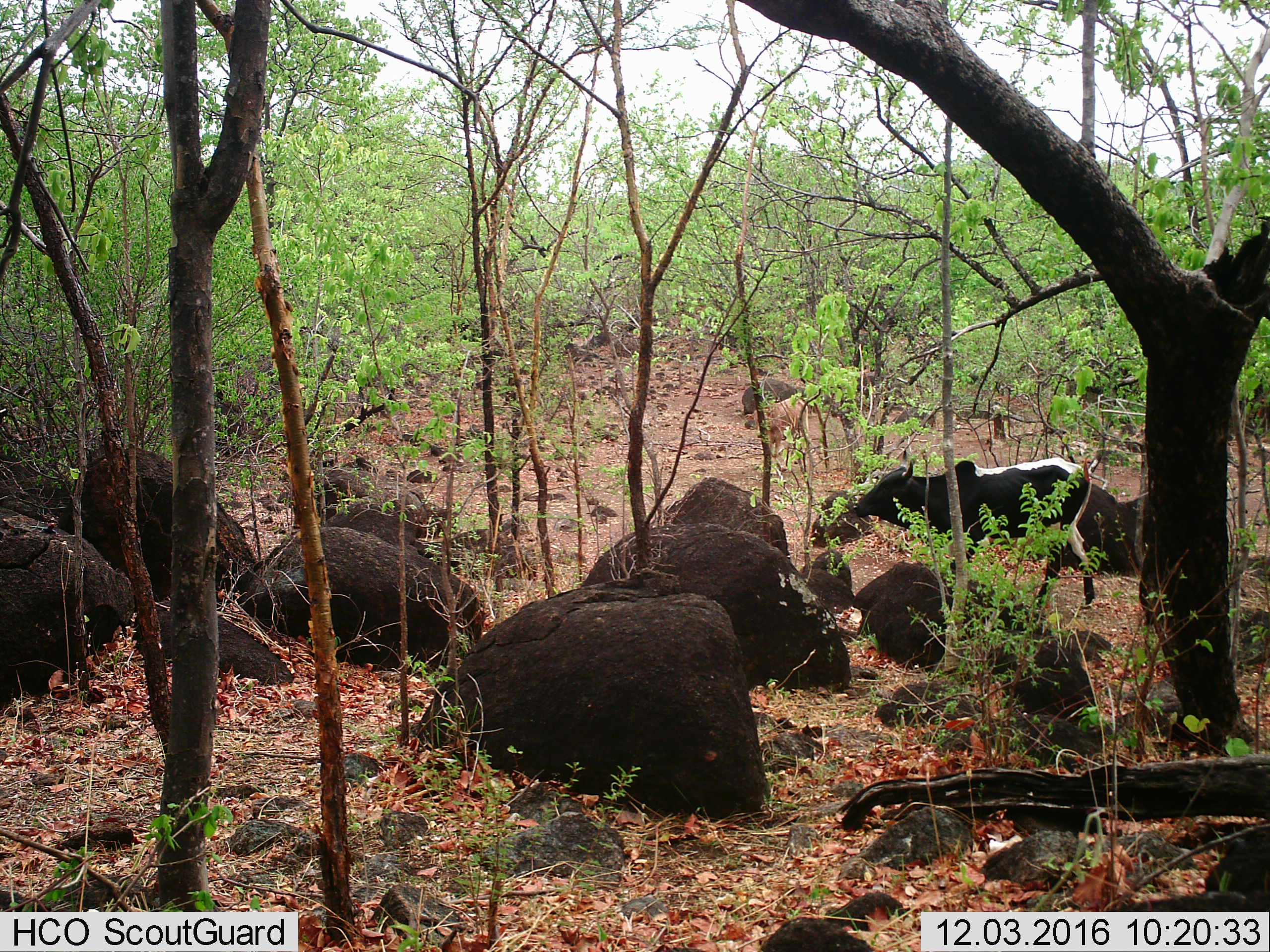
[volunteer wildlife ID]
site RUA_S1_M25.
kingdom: Animalia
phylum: Chordata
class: Mammalia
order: Artiodactyla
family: Bovidae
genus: Bos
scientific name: Bos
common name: cattle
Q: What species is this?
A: Cattle (Bos).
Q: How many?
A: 2.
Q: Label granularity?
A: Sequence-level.